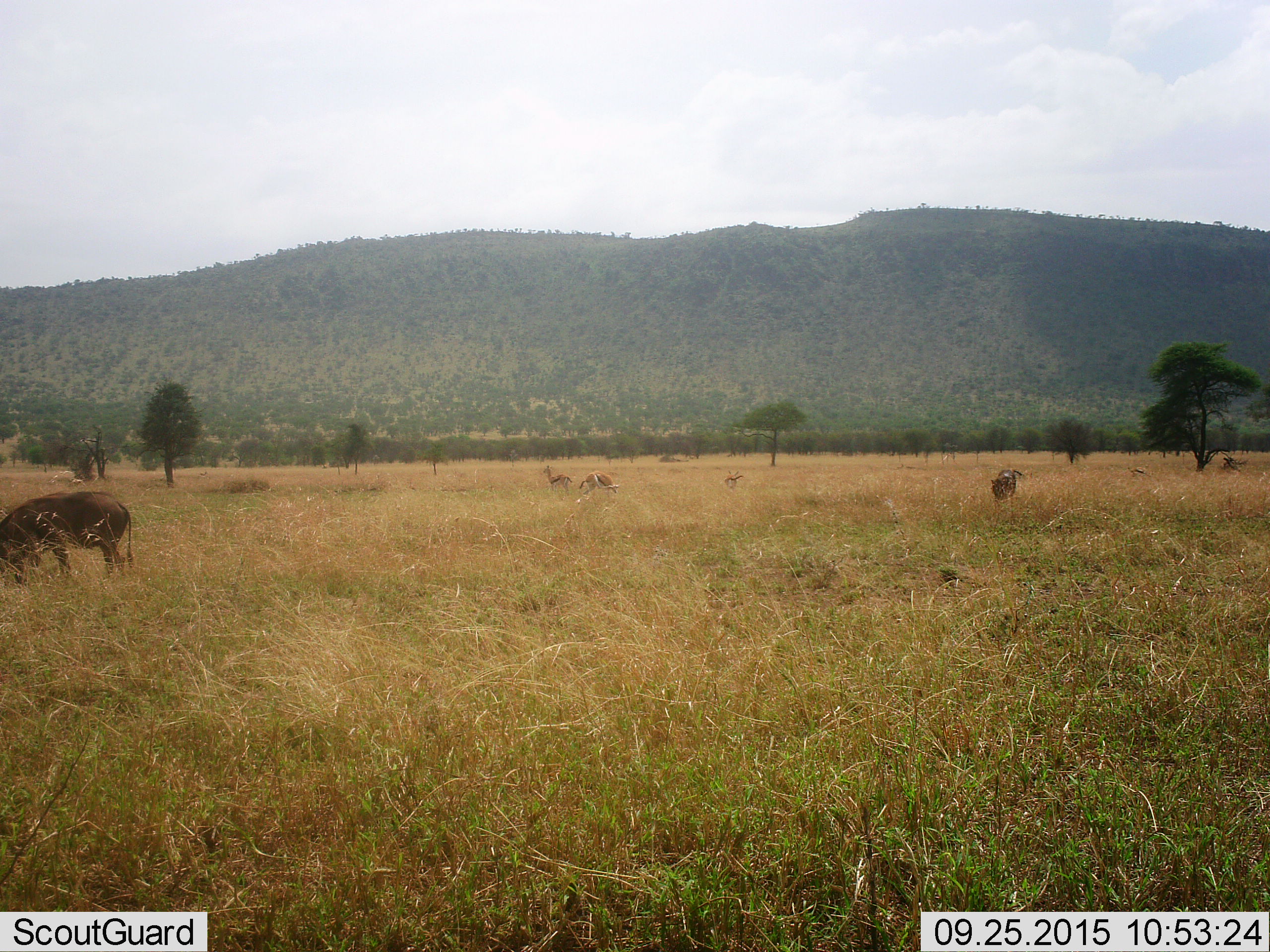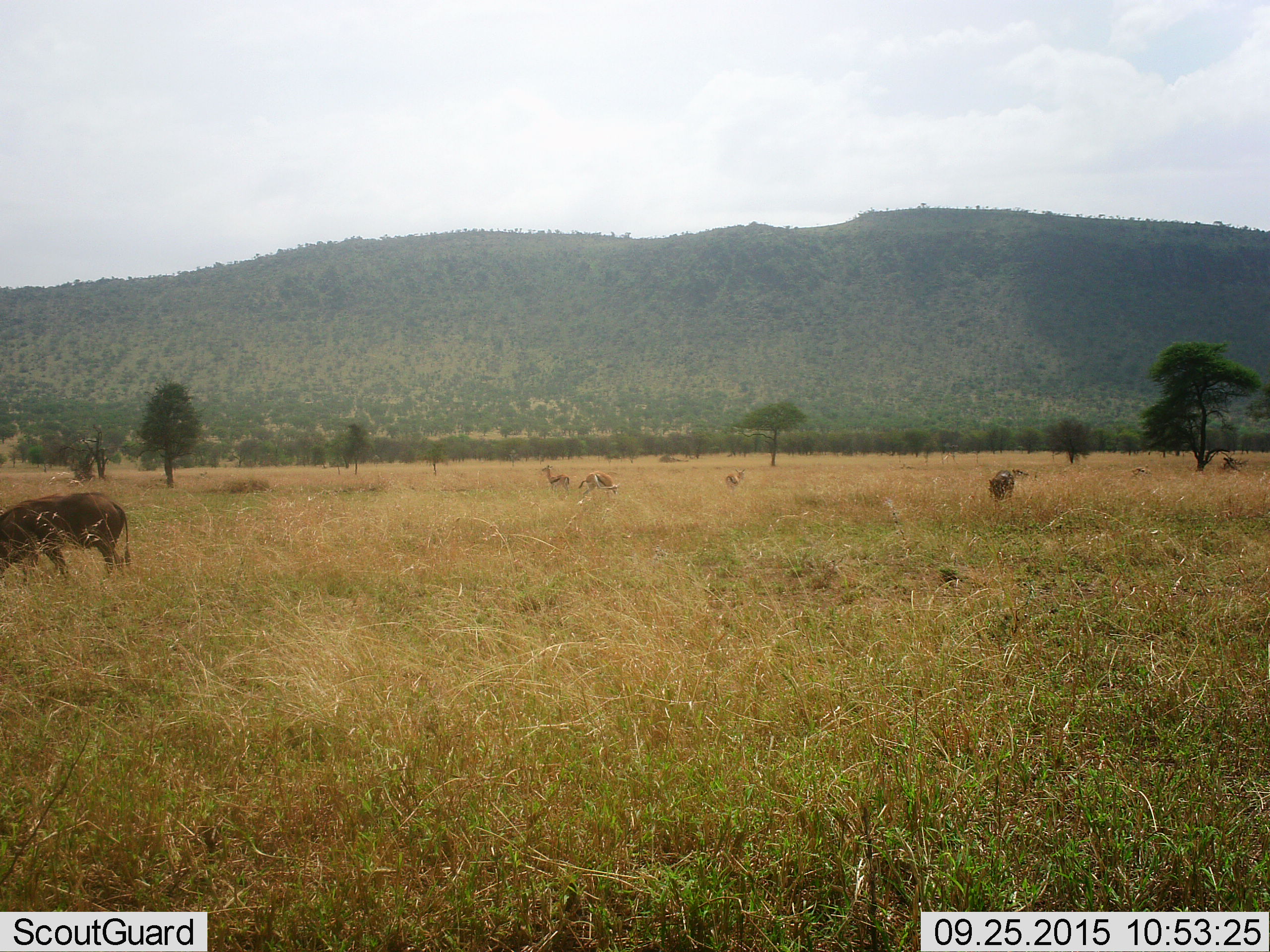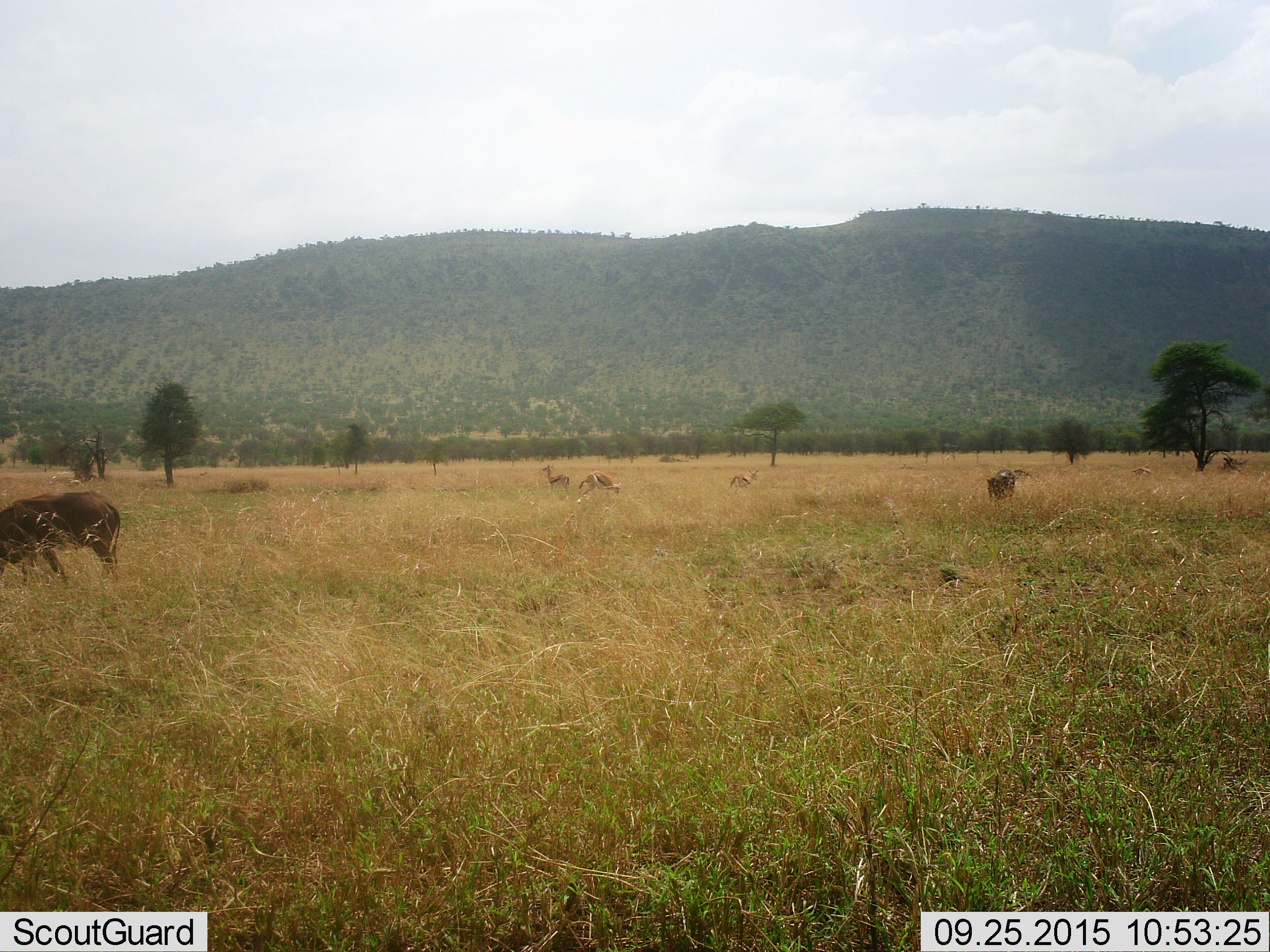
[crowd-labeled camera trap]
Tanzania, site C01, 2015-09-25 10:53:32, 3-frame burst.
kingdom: Animalia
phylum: Chordata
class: Mammalia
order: Artiodactyla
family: Bovidae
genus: Eudorcas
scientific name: Eudorcas thomsonii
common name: thomson's gazelle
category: gazellethomsons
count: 3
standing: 69%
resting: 0%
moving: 0%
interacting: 0%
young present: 0%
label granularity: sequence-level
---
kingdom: Animalia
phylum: Chordata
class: Mammalia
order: Artiodactyla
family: Suidae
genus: Phacochoerus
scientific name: Phacochoerus africanus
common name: warthog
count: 2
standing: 50%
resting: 0%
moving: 25%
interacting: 0%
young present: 0%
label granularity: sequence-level